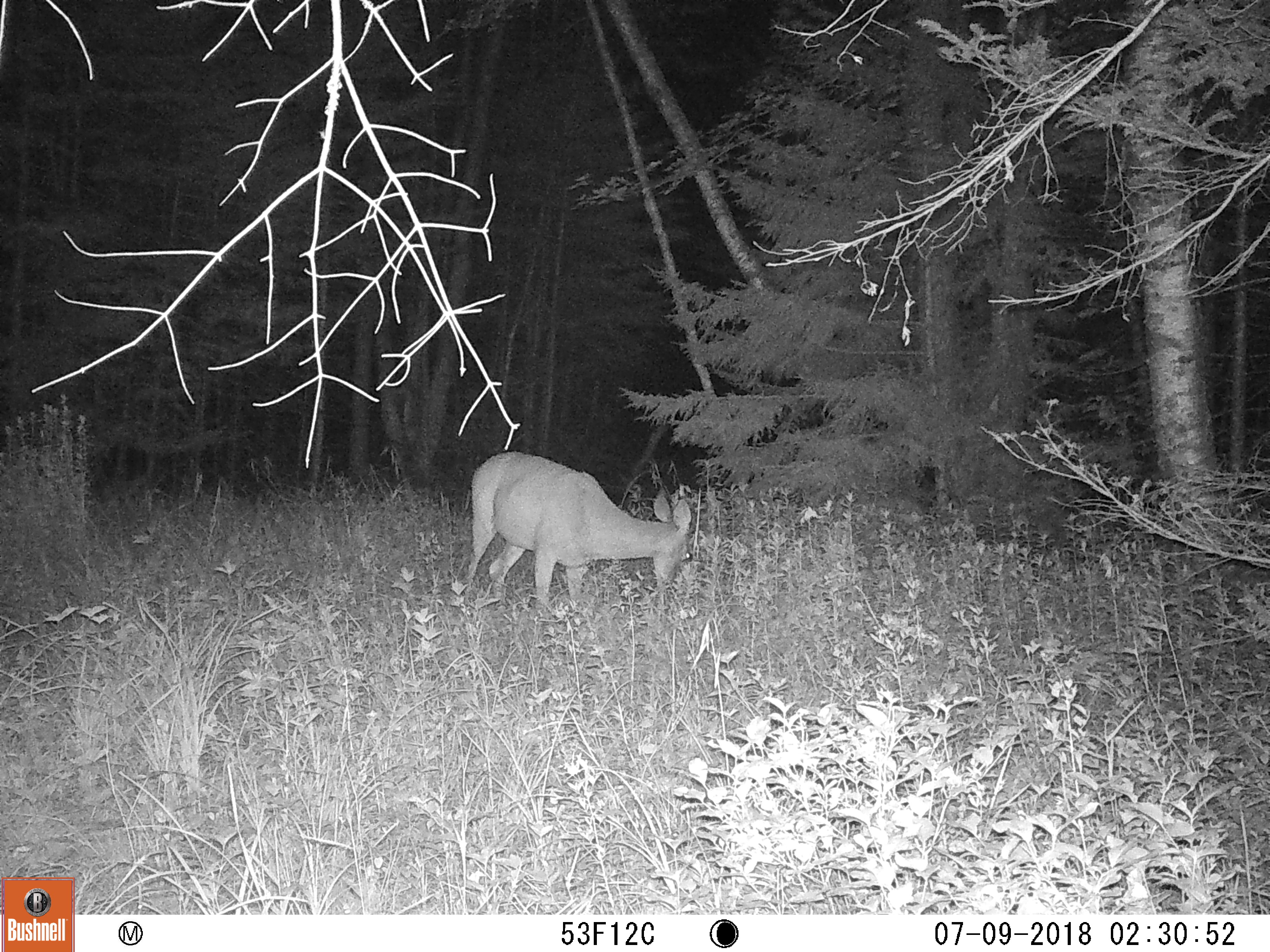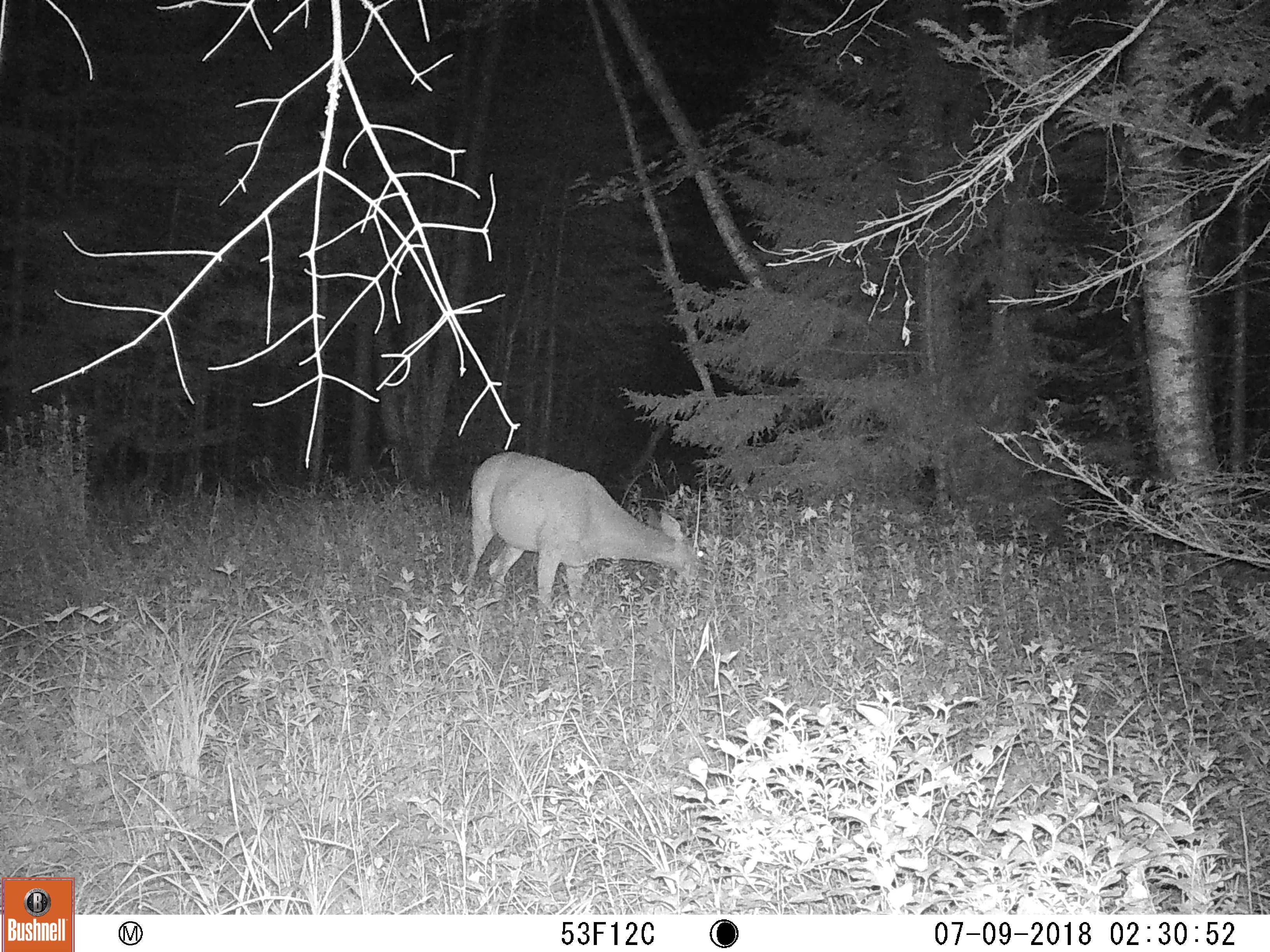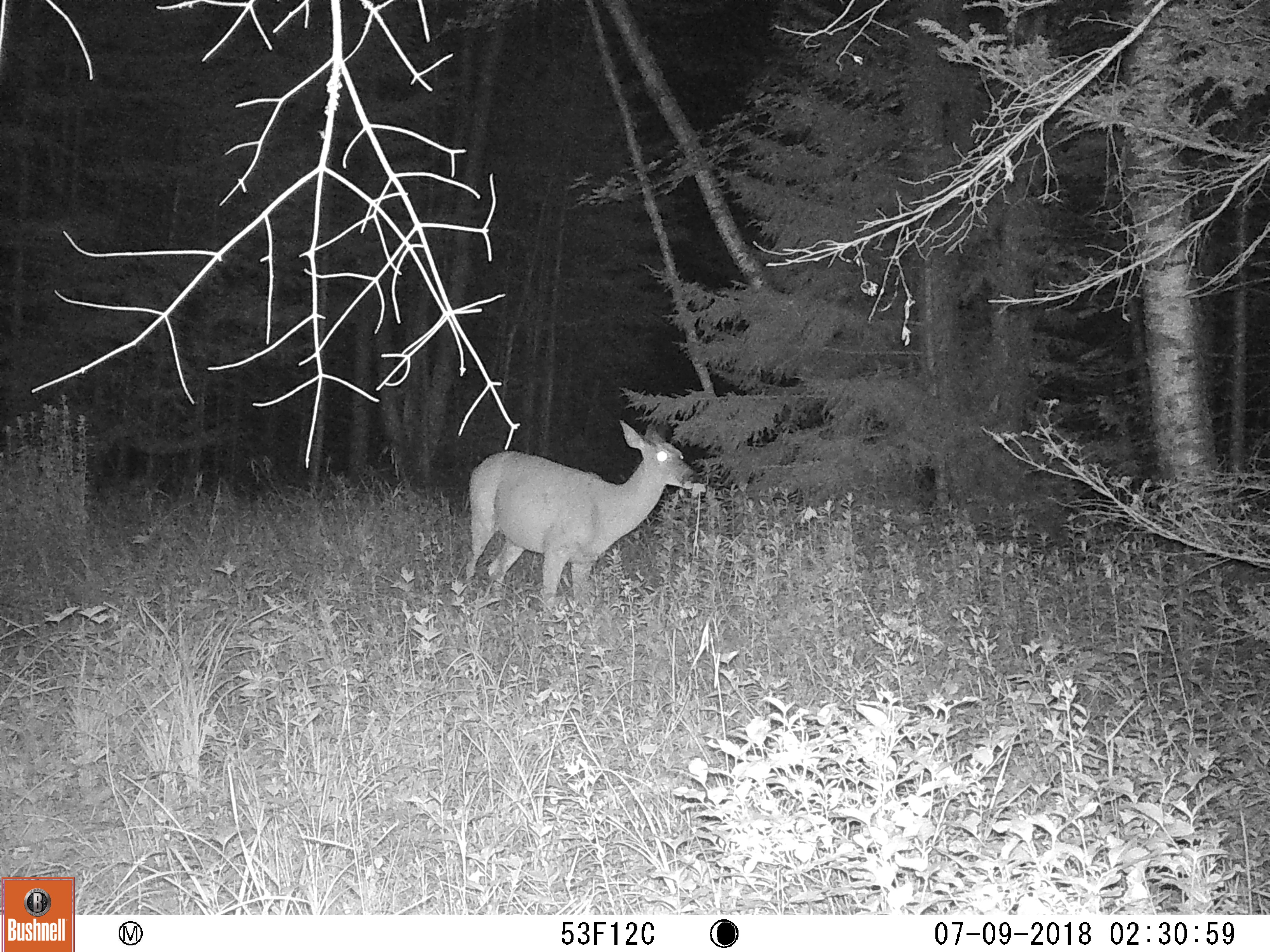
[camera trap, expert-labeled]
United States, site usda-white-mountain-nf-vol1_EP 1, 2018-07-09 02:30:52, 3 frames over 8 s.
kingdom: Animalia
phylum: Chordata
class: Mammalia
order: Artiodactyla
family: Cervidae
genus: Odocoileus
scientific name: Odocoileus virginianus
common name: white-tailed deer